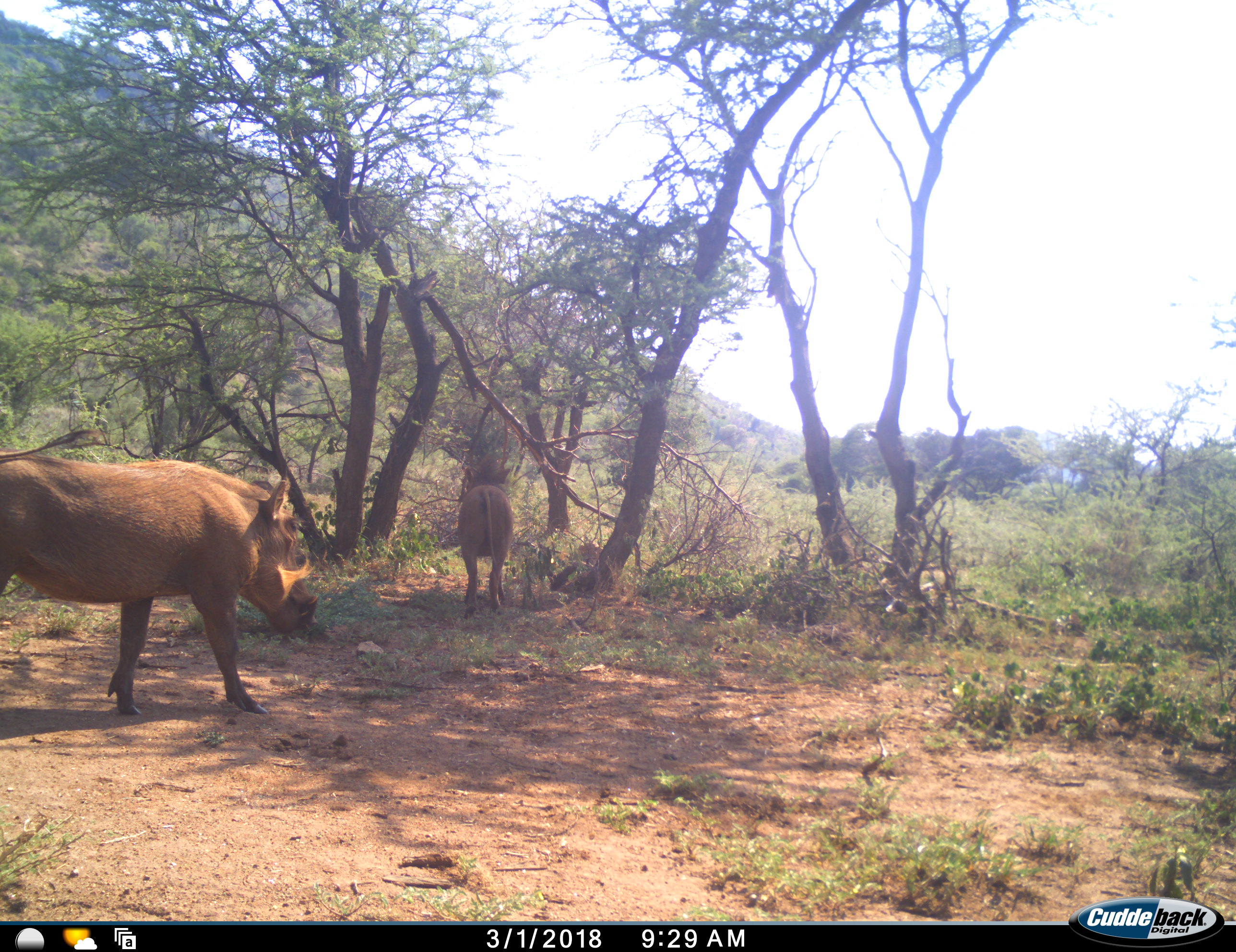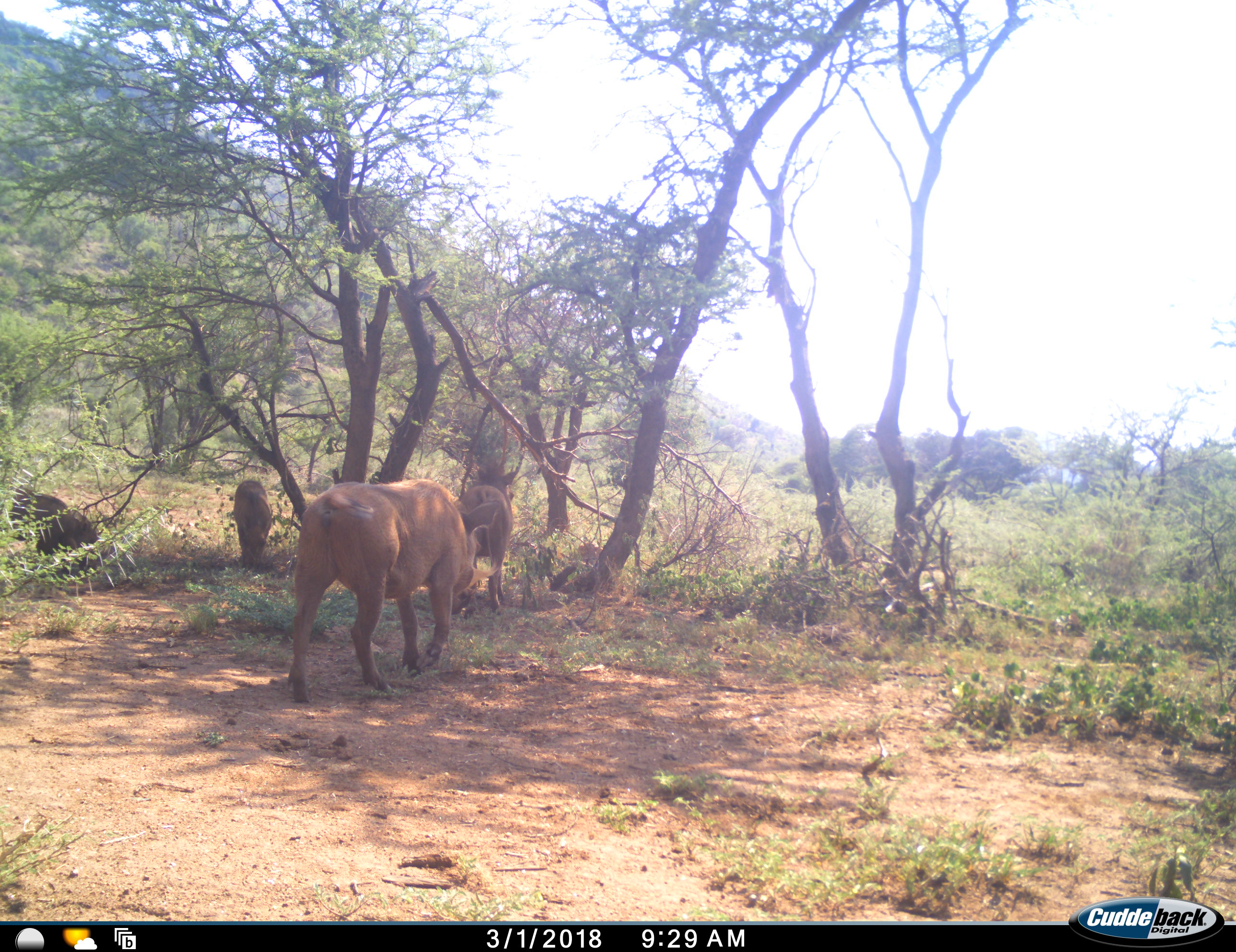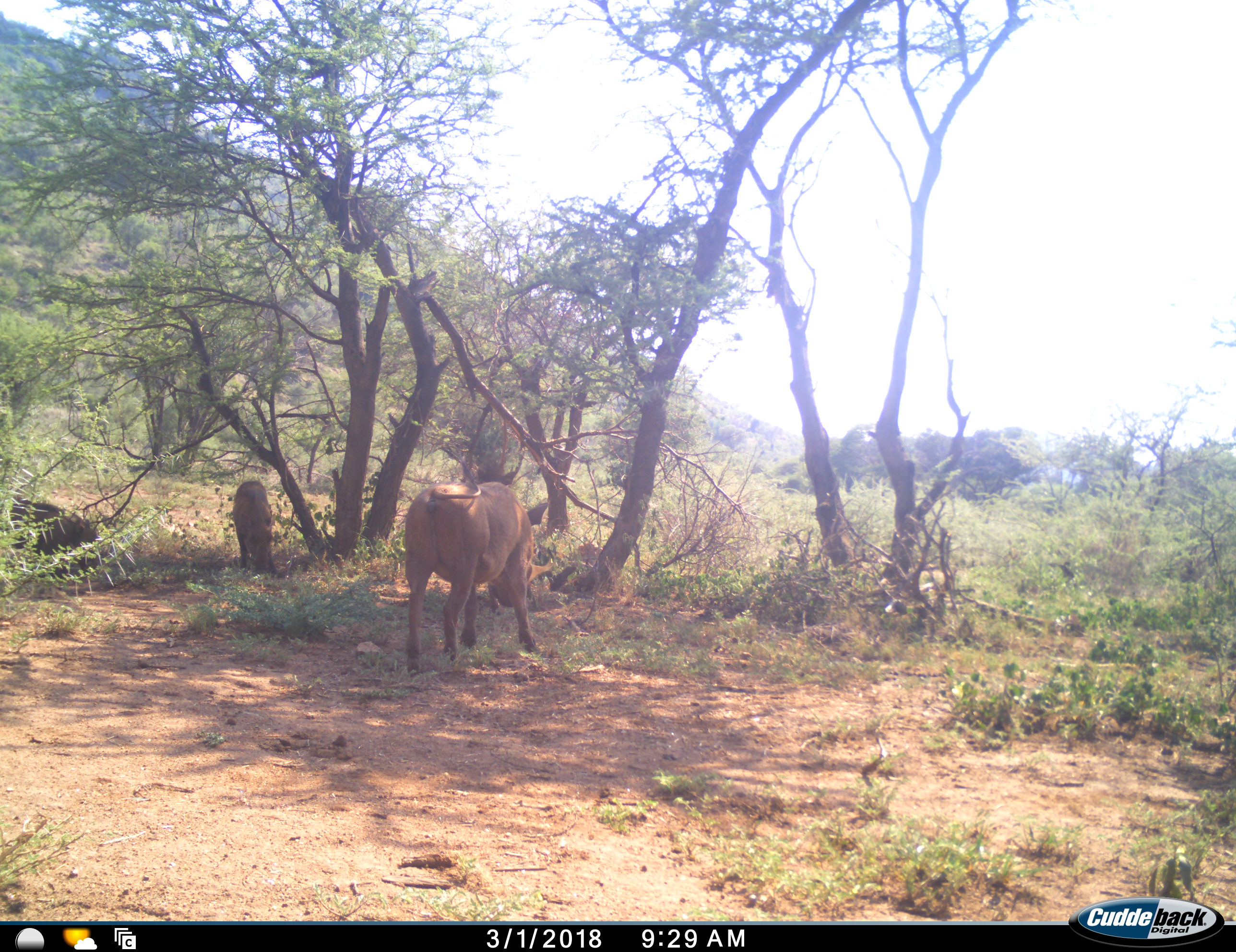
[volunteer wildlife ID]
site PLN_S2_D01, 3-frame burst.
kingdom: Animalia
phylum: Chordata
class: Mammalia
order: Artiodactyla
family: Suidae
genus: Phacochoerus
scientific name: Phacochoerus africanus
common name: warthog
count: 4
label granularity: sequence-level